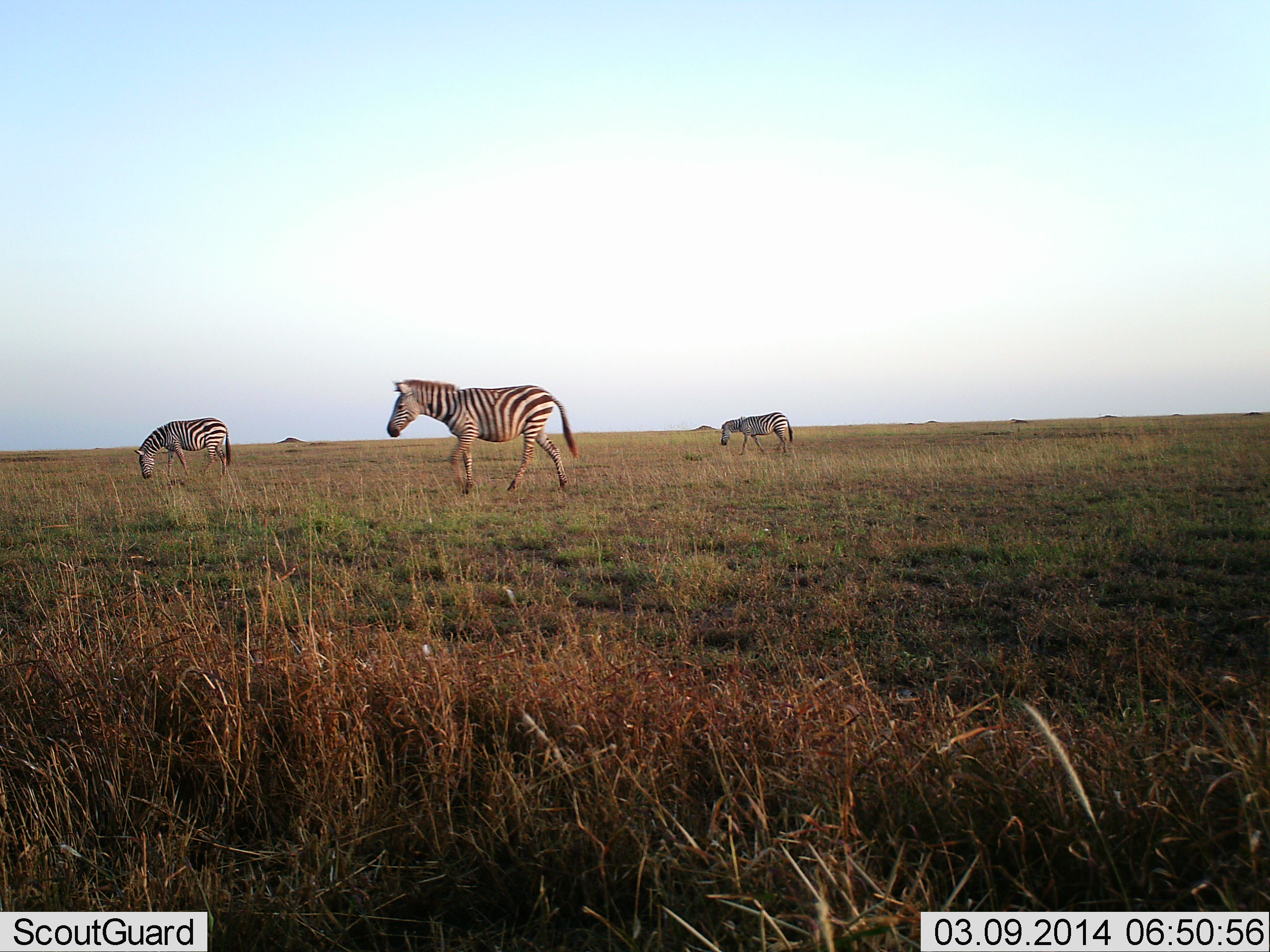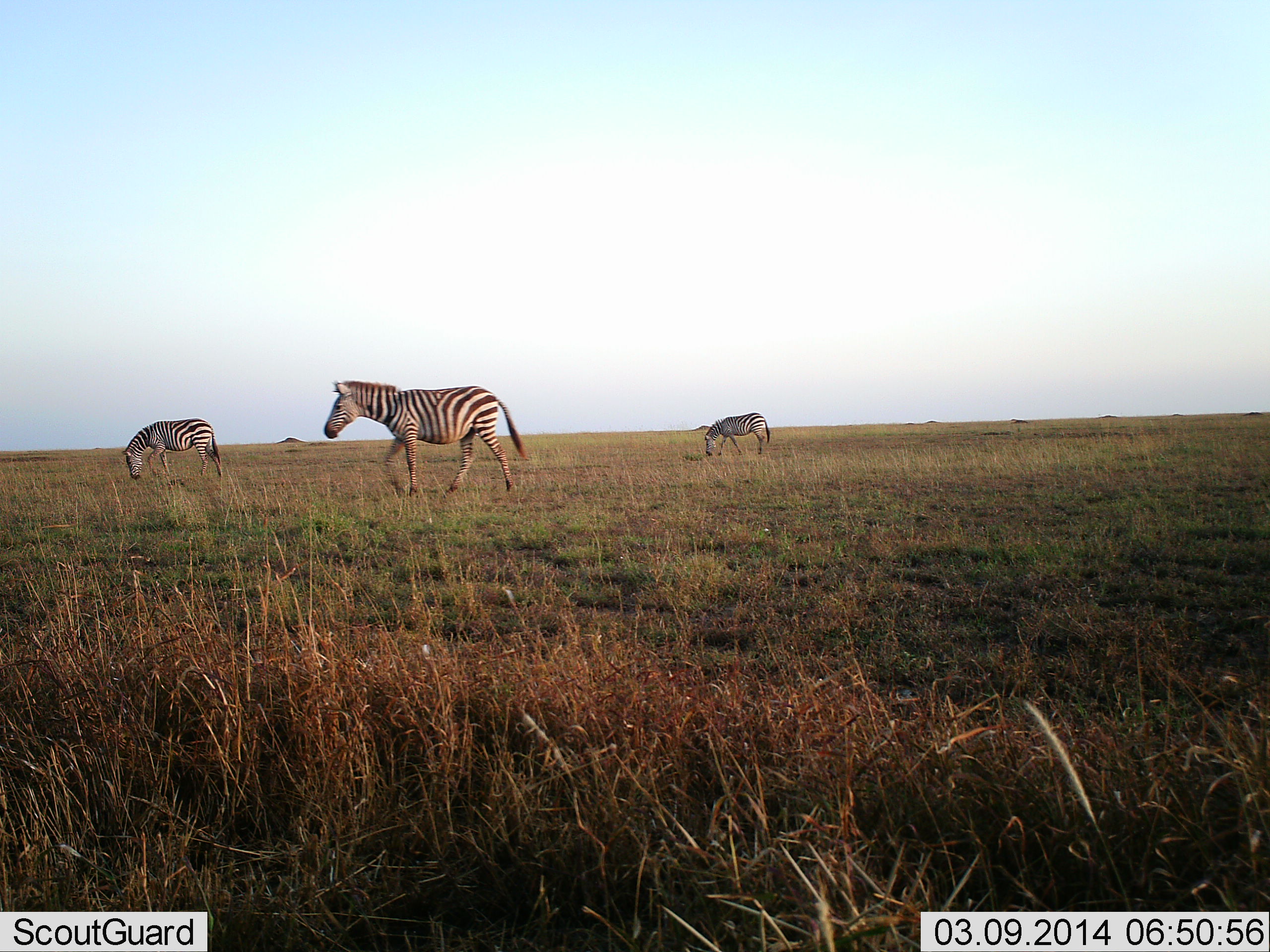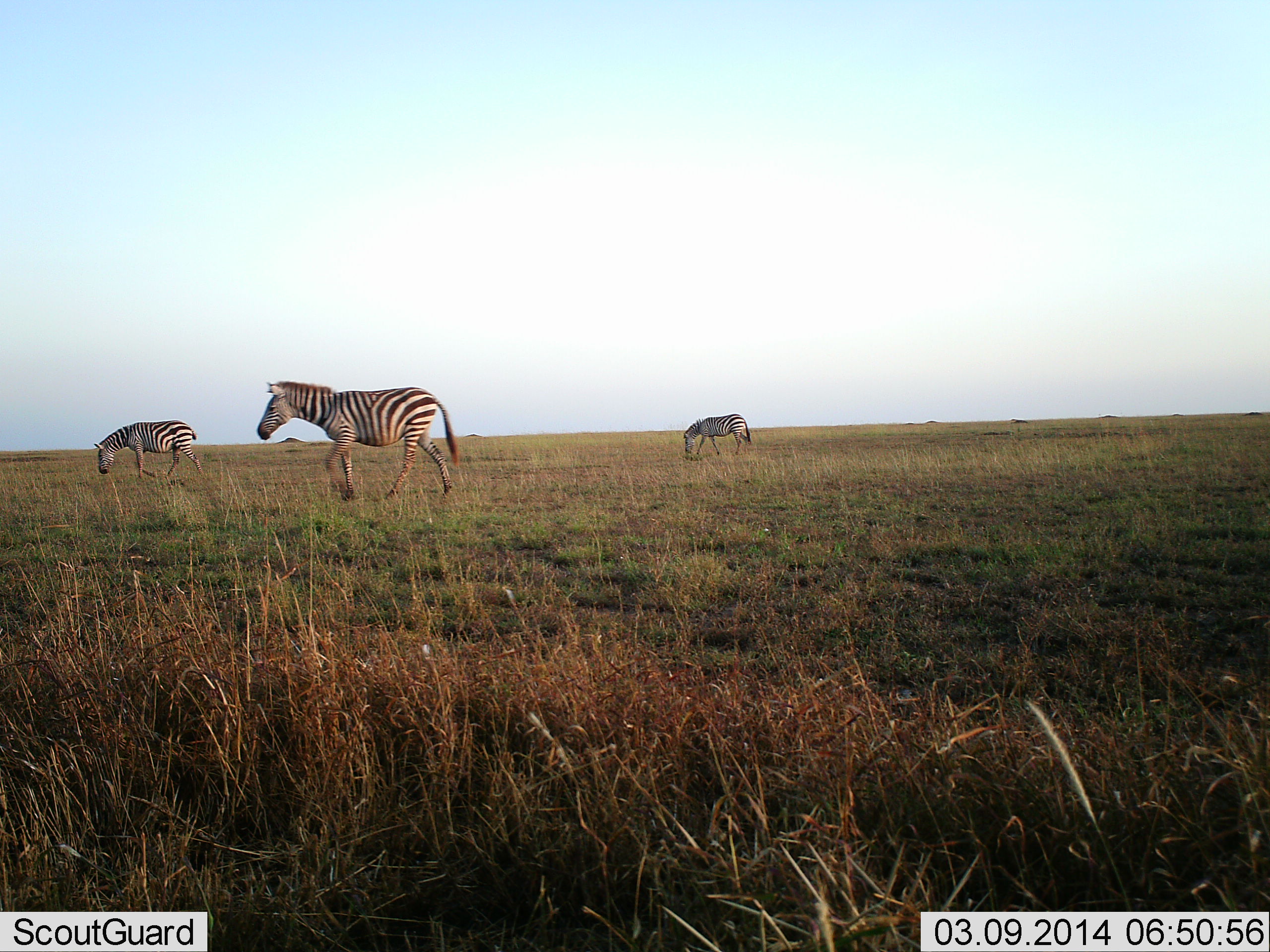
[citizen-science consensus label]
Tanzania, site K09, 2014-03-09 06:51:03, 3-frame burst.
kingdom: Animalia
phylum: Chordata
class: Mammalia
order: Perissodactyla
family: Equidae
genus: Equus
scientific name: Equus quagga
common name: plains zebra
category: zebra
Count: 3.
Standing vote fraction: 20%.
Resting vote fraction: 0%.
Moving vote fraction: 90%.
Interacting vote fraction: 0%.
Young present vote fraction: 0%.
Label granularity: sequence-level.